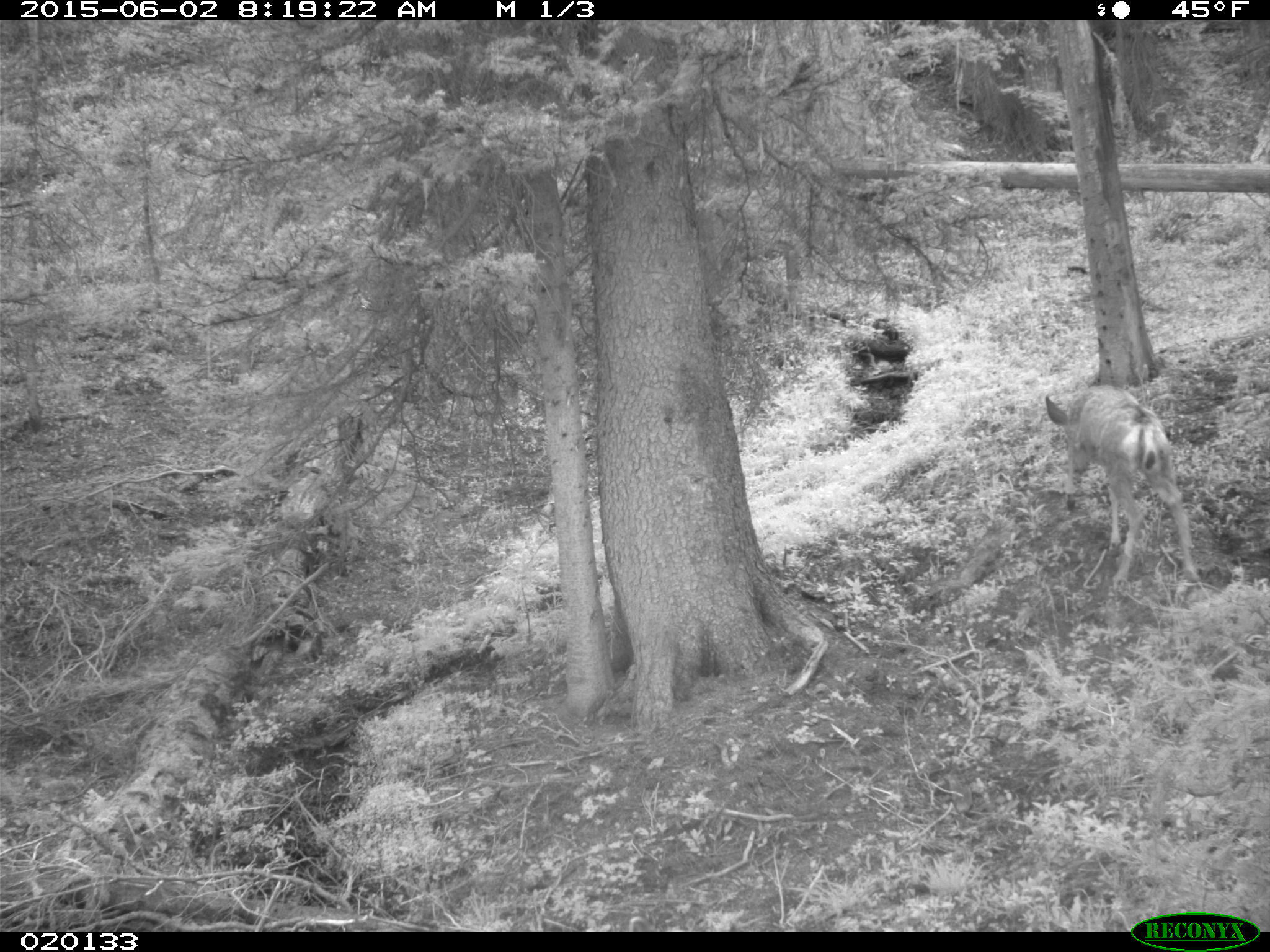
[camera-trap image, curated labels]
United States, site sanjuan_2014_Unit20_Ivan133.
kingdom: Animalia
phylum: Chordata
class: Mammalia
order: Artiodactyla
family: Cervidae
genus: Odocoileus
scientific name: Odocoileus hemionus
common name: mule deer